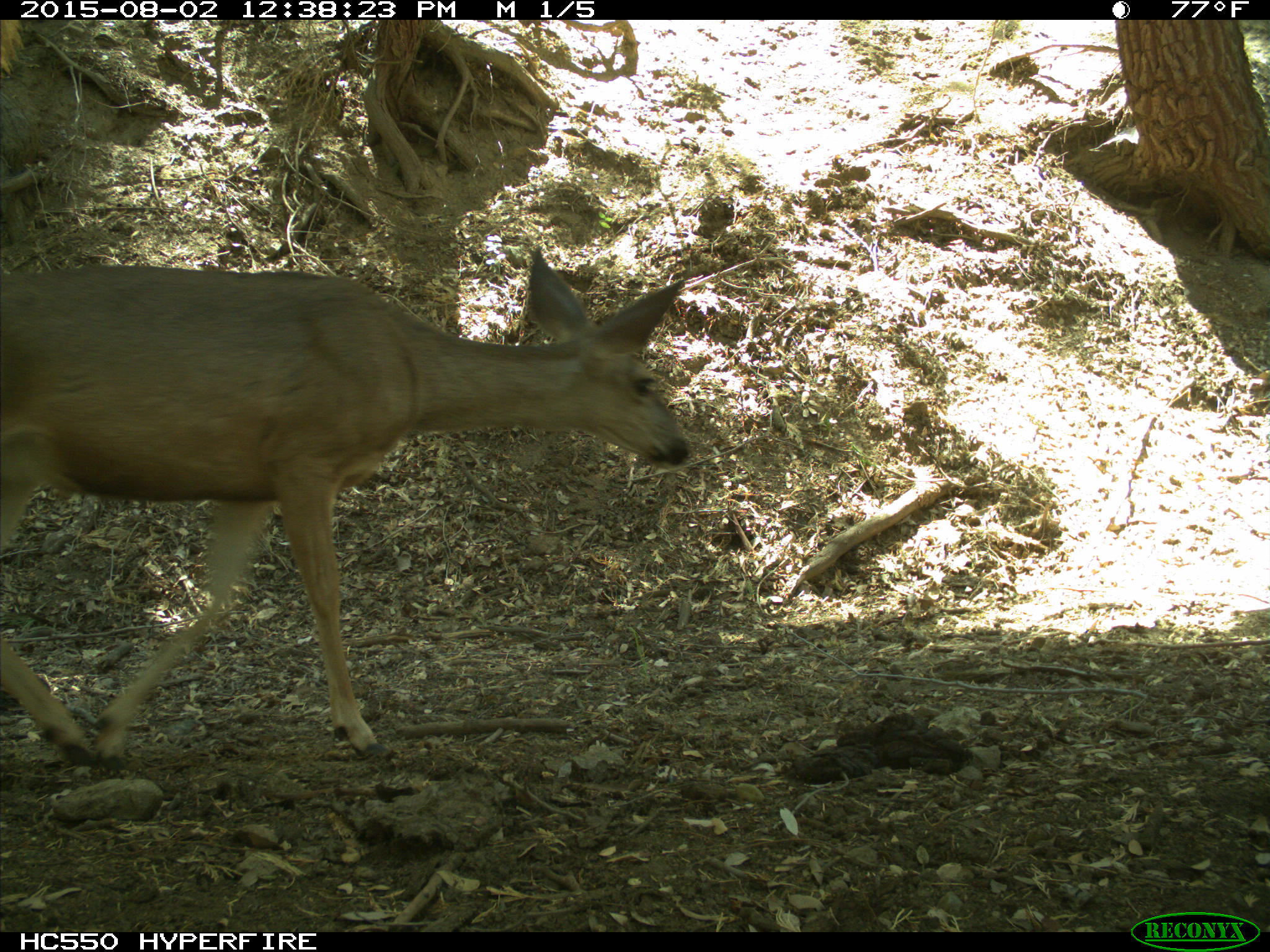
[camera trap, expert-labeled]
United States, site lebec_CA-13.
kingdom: Animalia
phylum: Chordata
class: Mammalia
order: Artiodactyla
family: Cervidae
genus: Odocoileus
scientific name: Odocoileus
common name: deer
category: unidentified deer